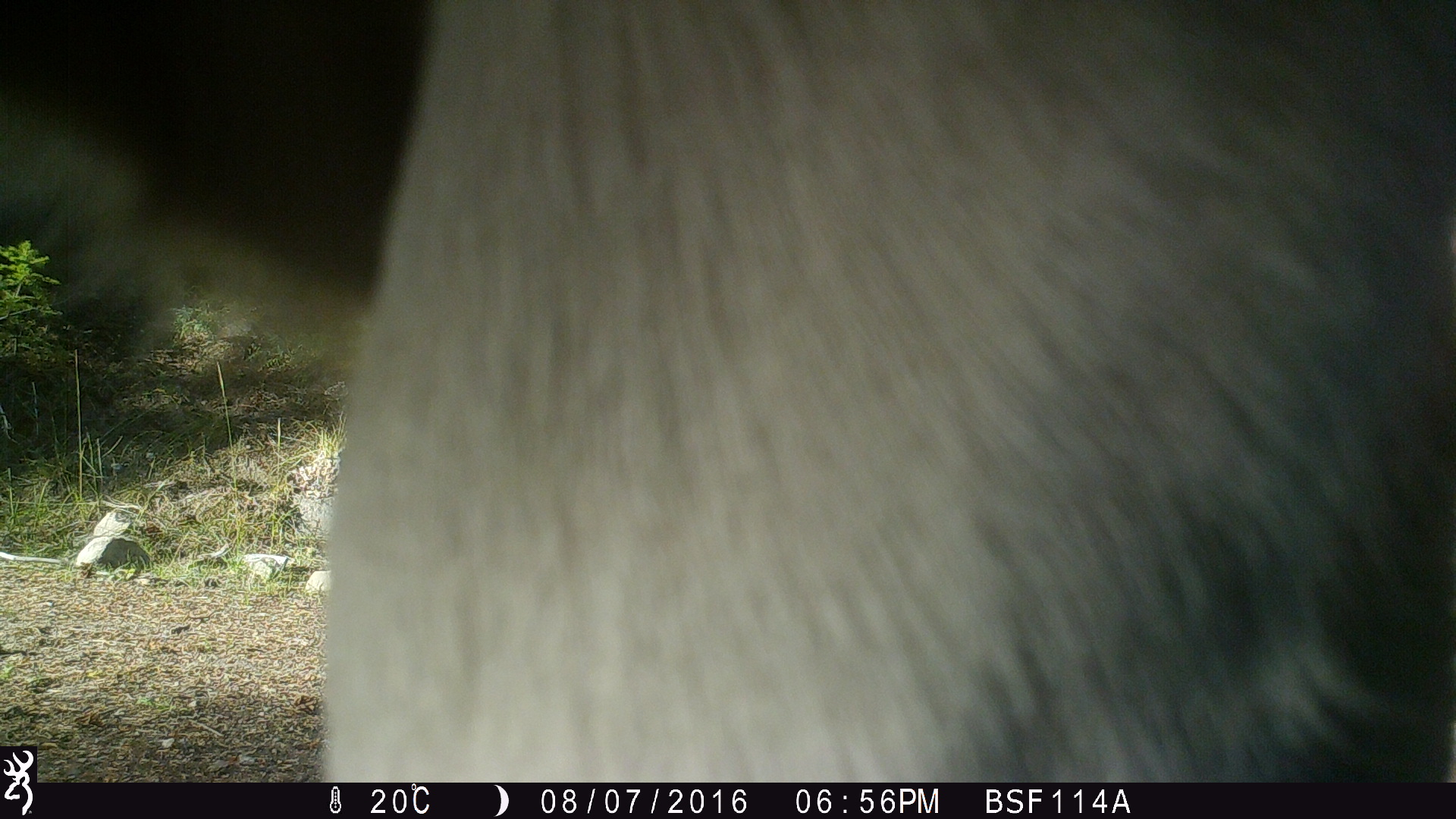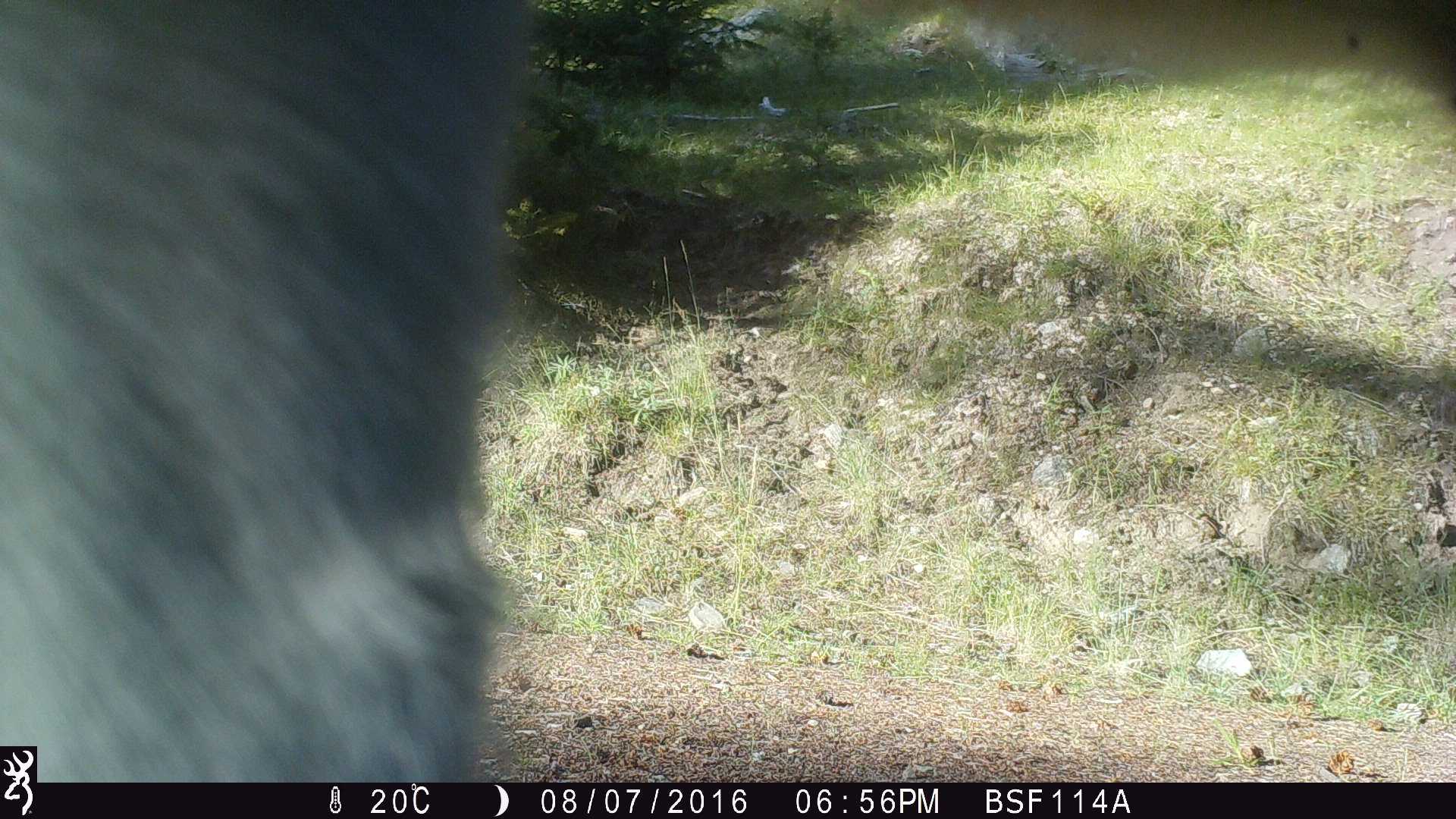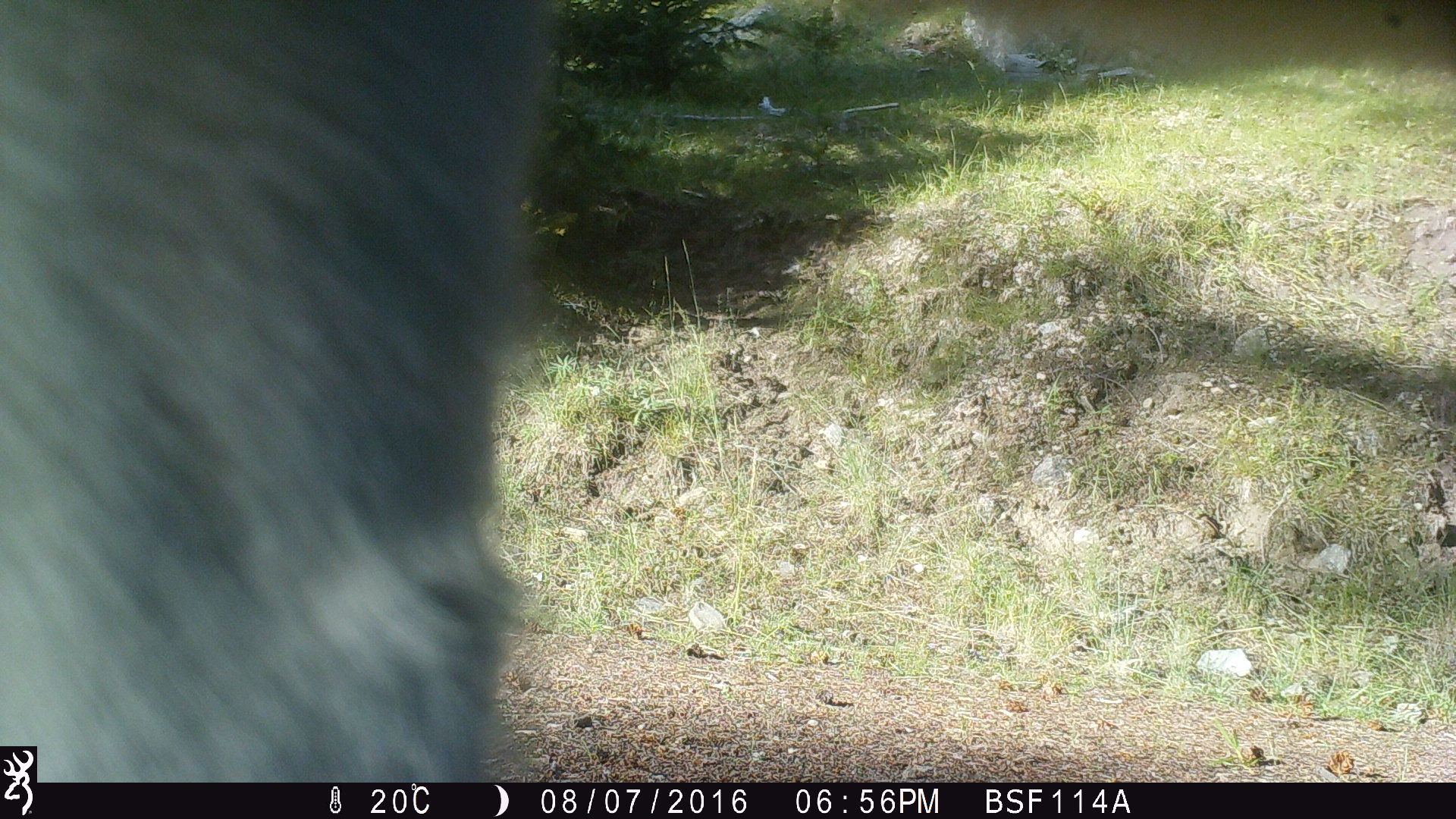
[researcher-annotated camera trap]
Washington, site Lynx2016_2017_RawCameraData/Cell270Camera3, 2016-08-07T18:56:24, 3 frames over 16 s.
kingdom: Animalia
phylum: Chordata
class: Mammalia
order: Artiodactyla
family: Bovidae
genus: Bos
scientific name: Bos taurus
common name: domestic cattle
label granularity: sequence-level